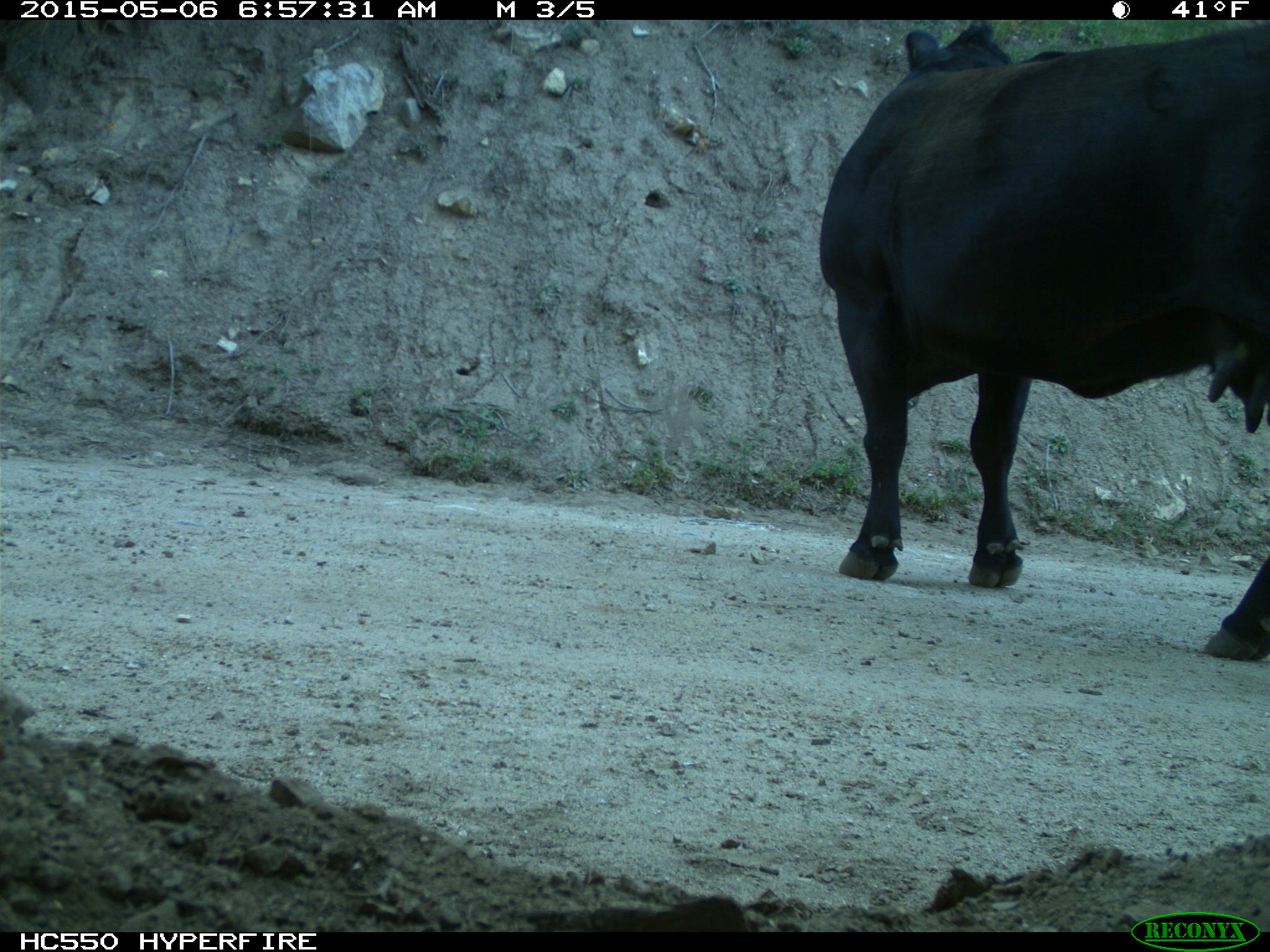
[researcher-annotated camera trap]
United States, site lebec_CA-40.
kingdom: Animalia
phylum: Chordata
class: Mammalia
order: Artiodactyla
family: Bovidae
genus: Bos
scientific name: Bos taurus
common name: domestic cow